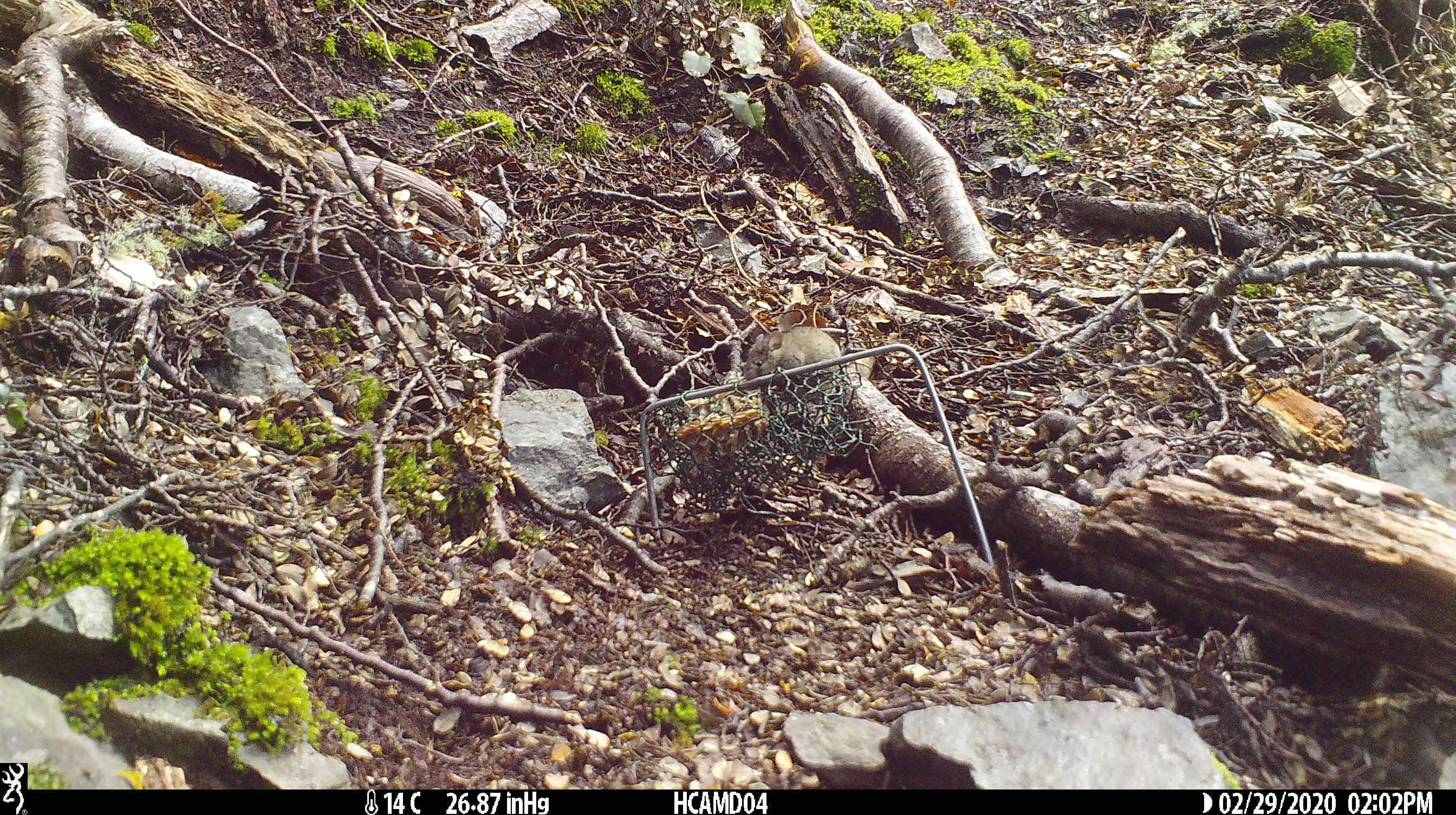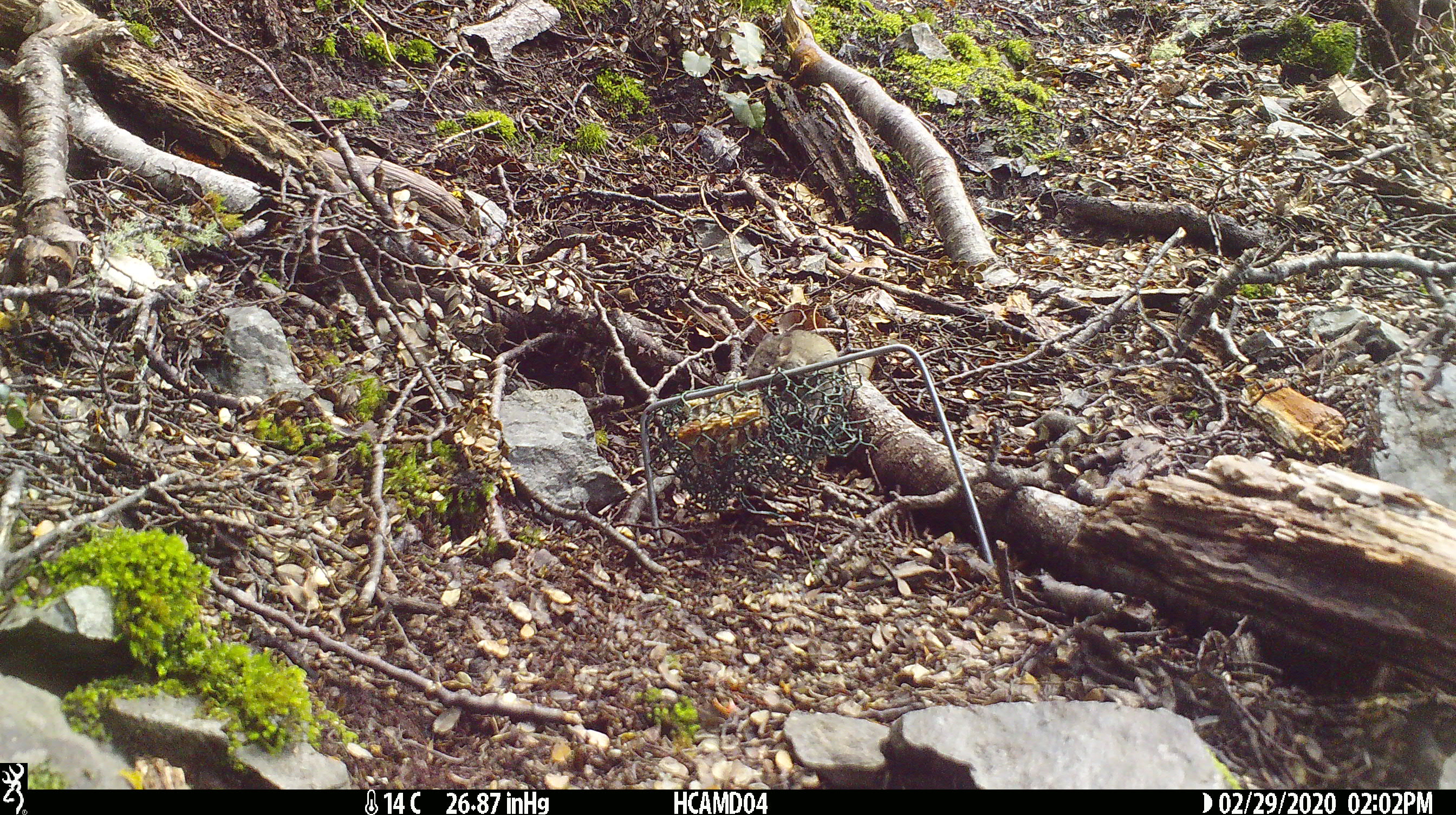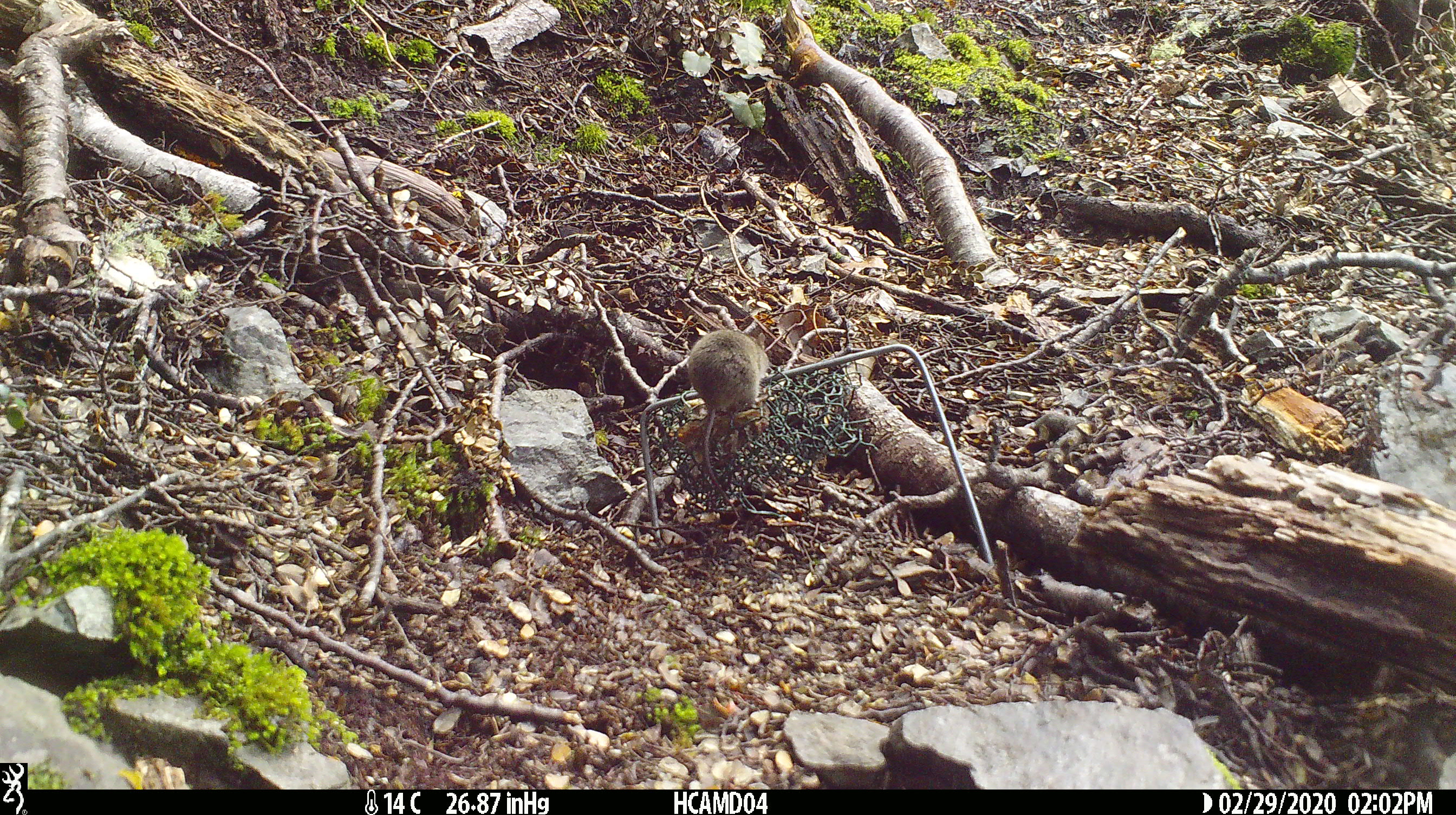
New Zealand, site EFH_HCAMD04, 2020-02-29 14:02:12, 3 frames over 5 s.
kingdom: Animalia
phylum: Chordata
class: Mammalia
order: Rodentia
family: Muridae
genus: Mus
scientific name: Mus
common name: mouse